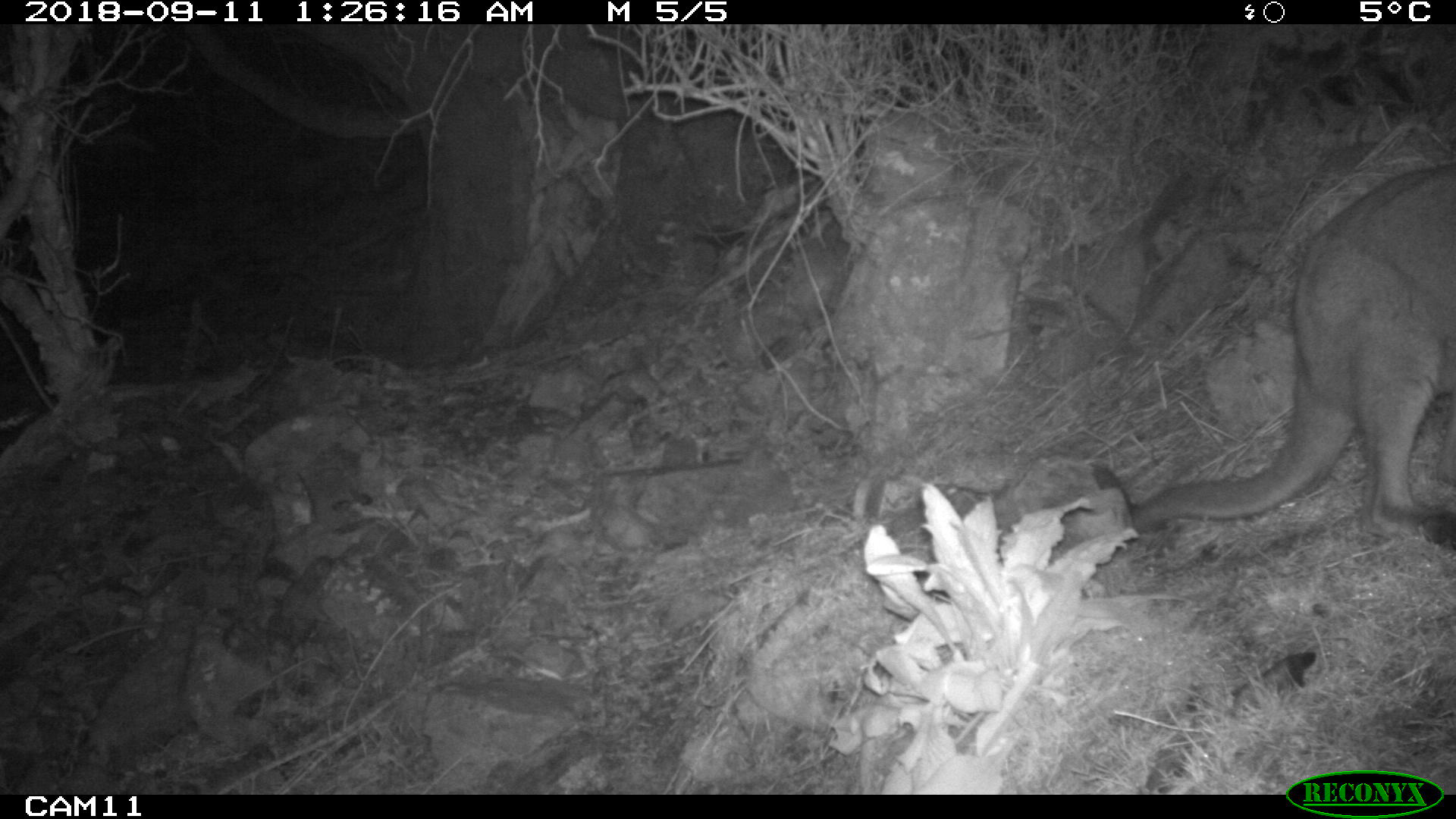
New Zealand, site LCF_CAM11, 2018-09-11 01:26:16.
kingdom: Animalia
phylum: Chordata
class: Mammalia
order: Diprotodontia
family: Macropodidae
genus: Notamacropus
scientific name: Notamacropus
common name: wallaby